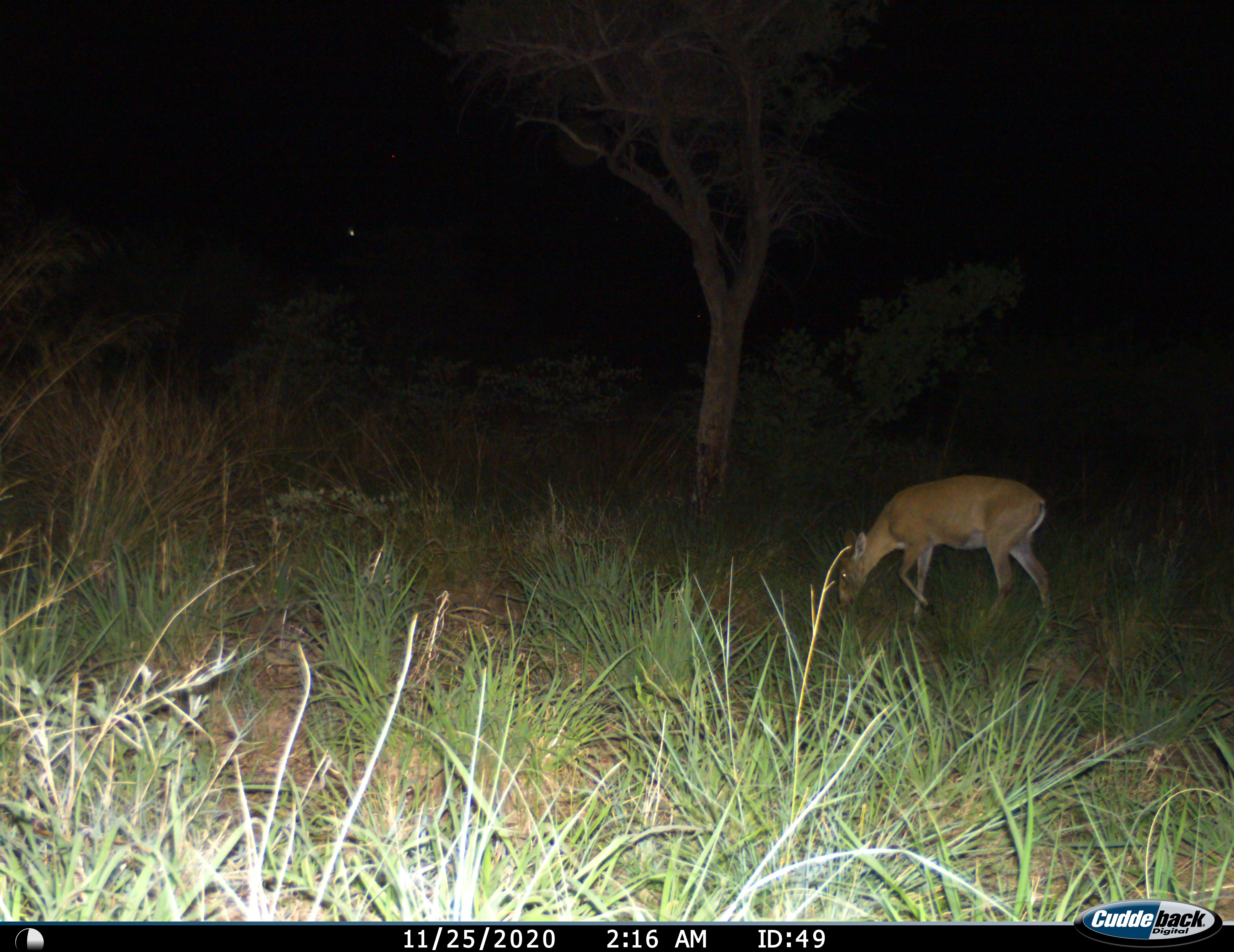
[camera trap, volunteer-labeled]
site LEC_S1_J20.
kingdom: Animalia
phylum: Chordata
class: Mammalia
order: Artiodactyla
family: Bovidae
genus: Sylvicapra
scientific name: Sylvicapra grimmia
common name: common duiker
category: duikercommongrey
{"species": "duikercommongrey (common duiker) (Sylvicapra grimmia)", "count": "1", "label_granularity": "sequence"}